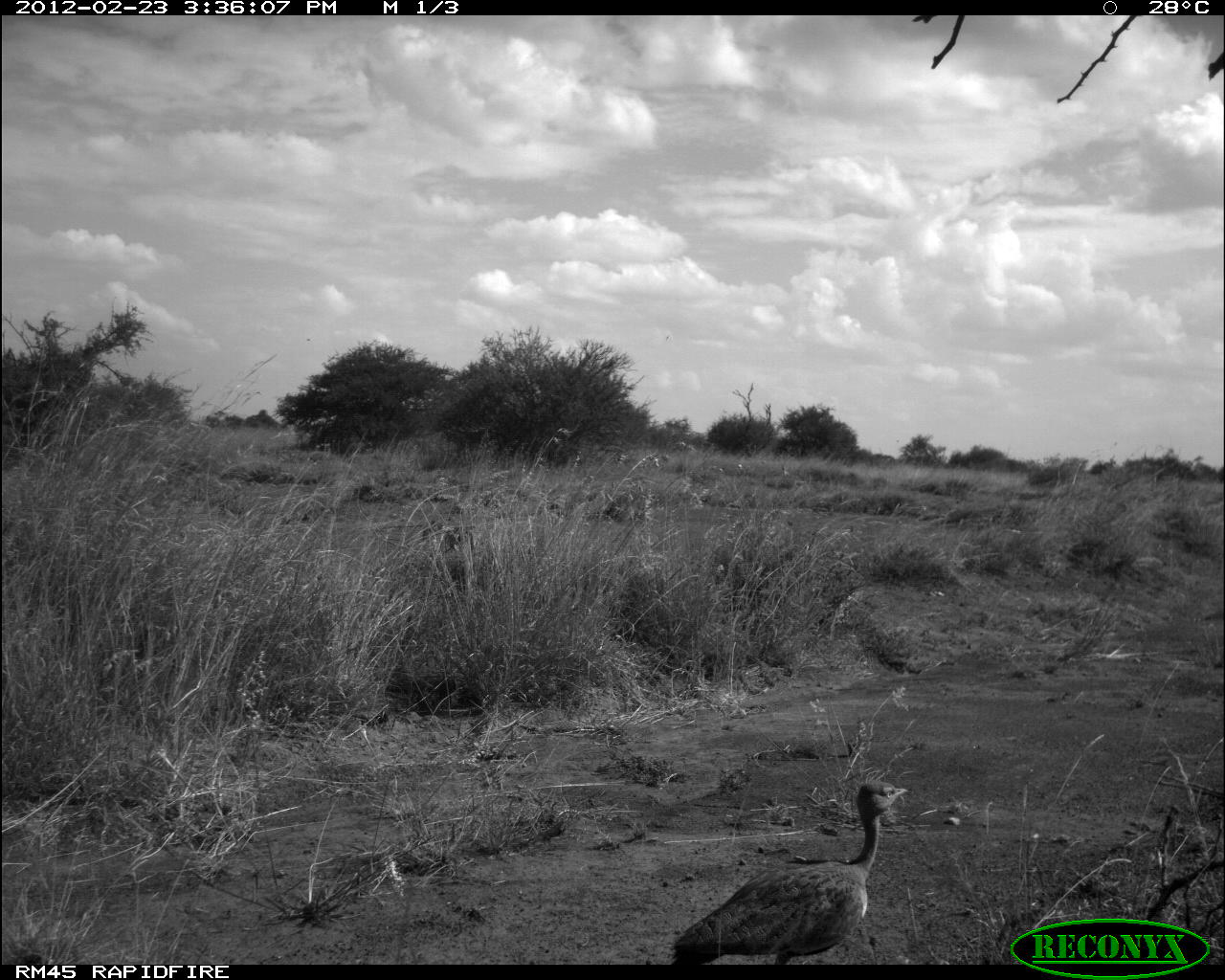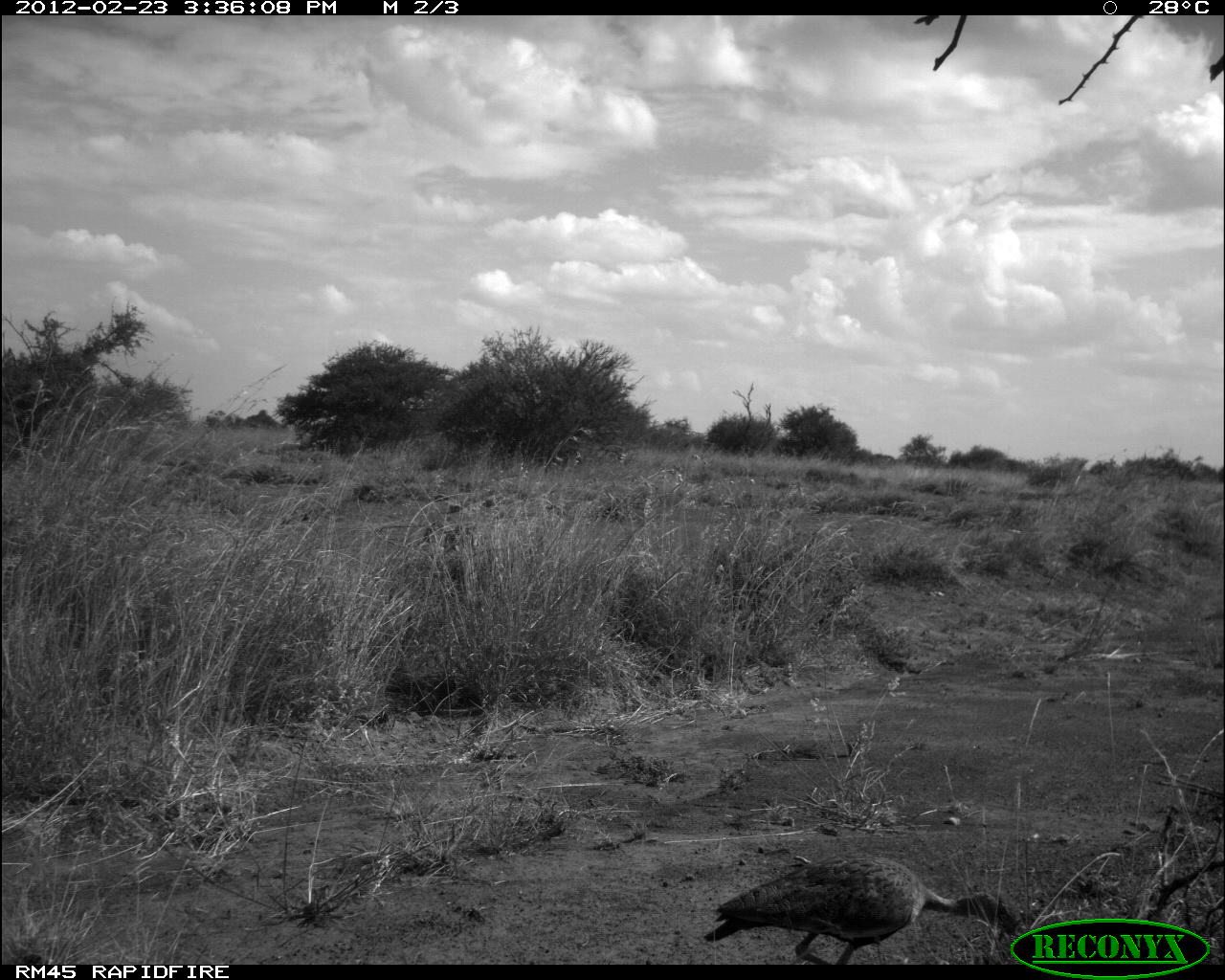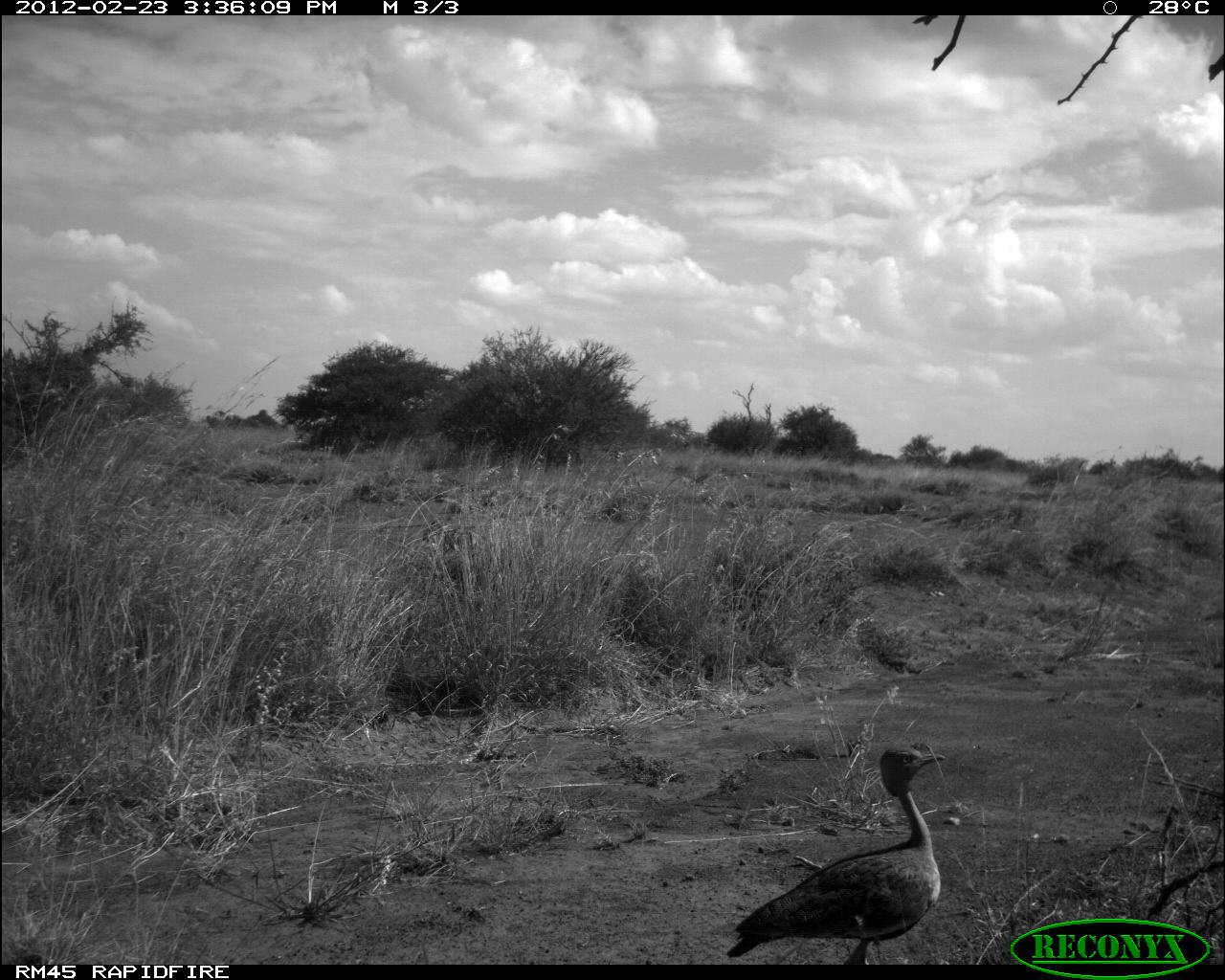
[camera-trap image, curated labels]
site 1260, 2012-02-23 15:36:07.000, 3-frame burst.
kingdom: Animalia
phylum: Chordata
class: Aves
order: Otidiformes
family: Otididae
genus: Eupodotis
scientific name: Eupodotis senegalensis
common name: white-bellied bustard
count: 1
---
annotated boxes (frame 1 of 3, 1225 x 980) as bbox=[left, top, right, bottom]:
eupodotis senegalensis: bbox=[671, 781, 909, 964]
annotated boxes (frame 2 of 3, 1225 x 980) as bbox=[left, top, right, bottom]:
eupodotis senegalensis: bbox=[702, 848, 1019, 964]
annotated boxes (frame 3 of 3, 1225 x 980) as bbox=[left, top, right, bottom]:
eupodotis senegalensis: bbox=[726, 741, 946, 964]